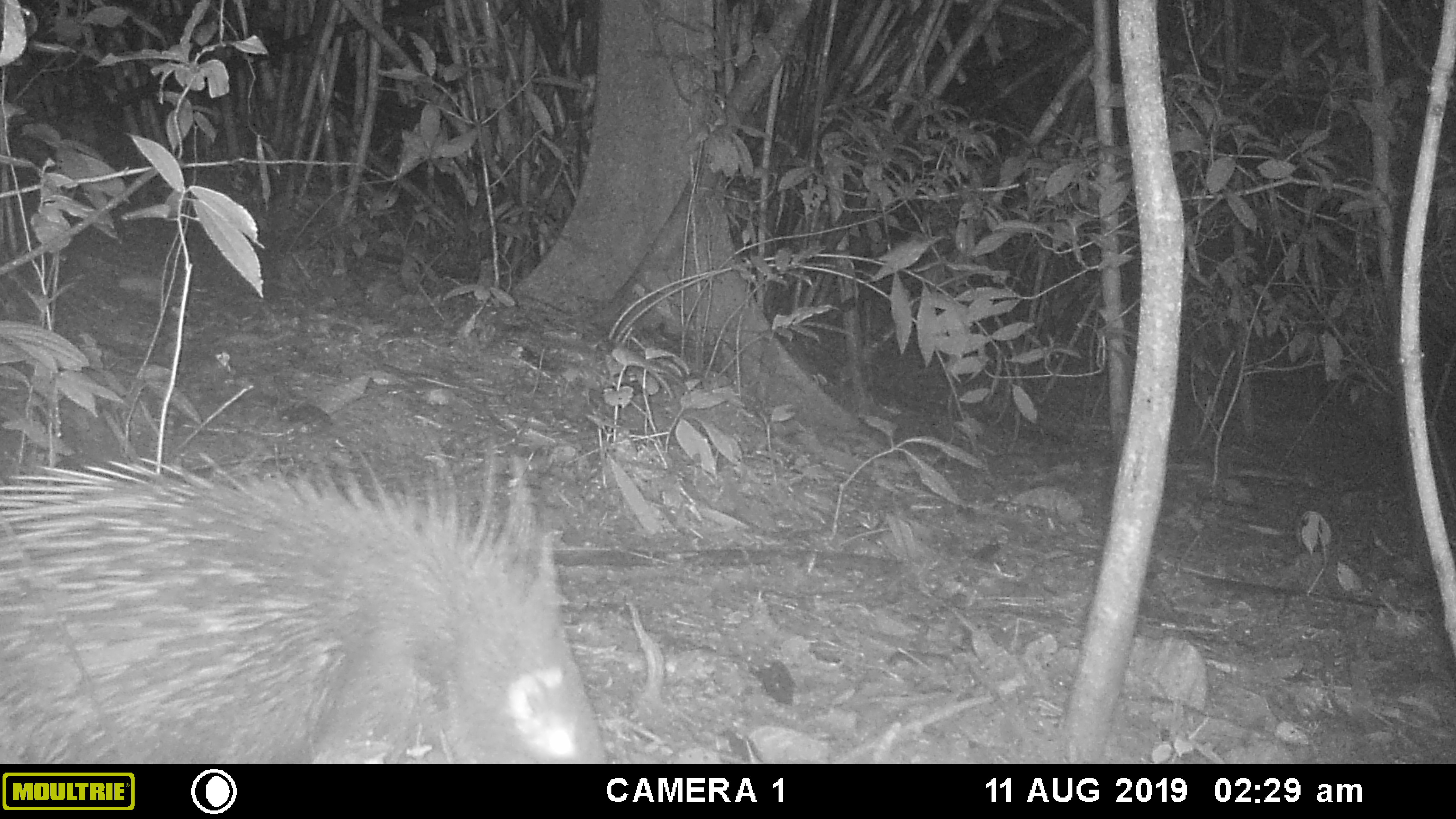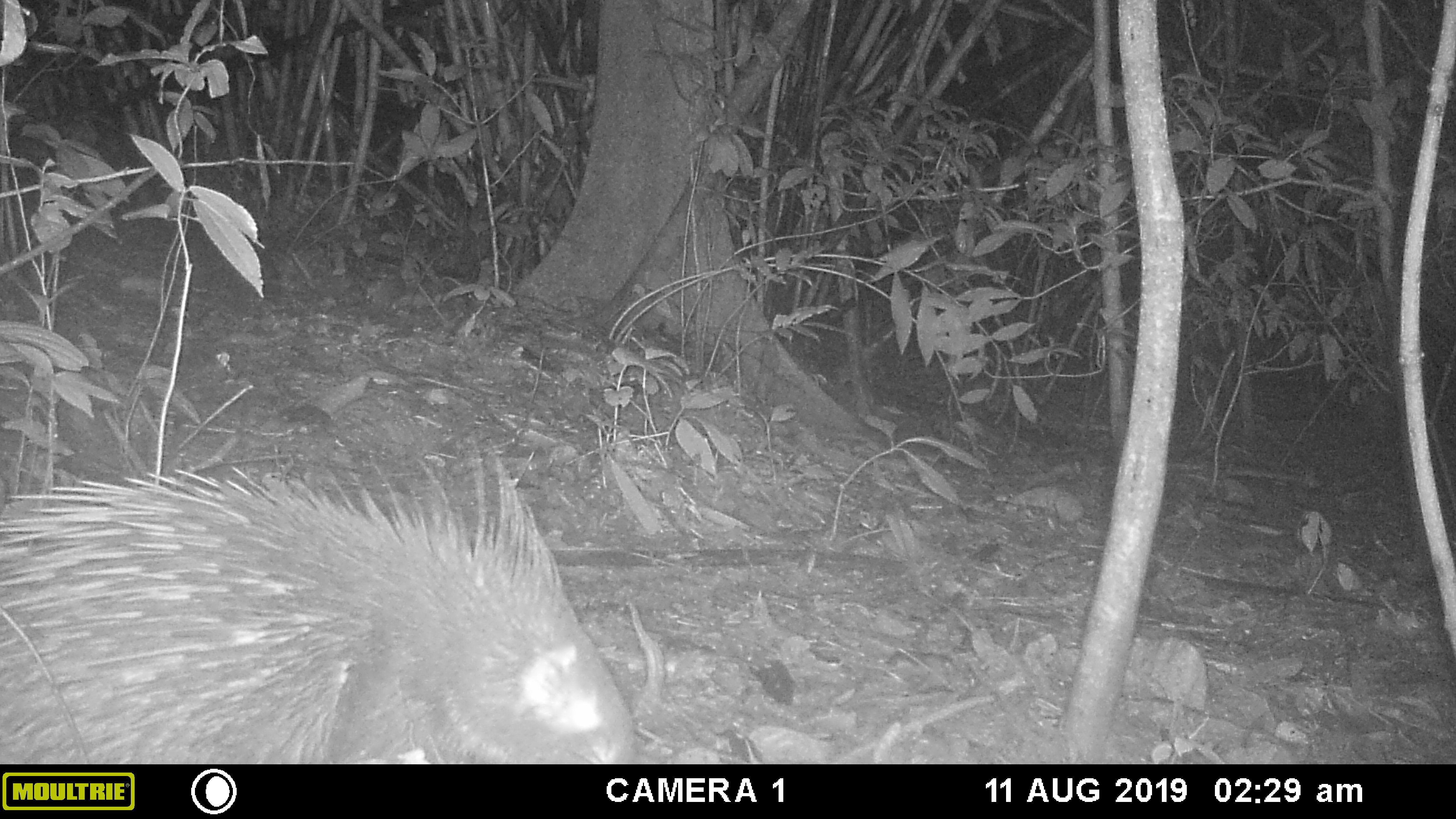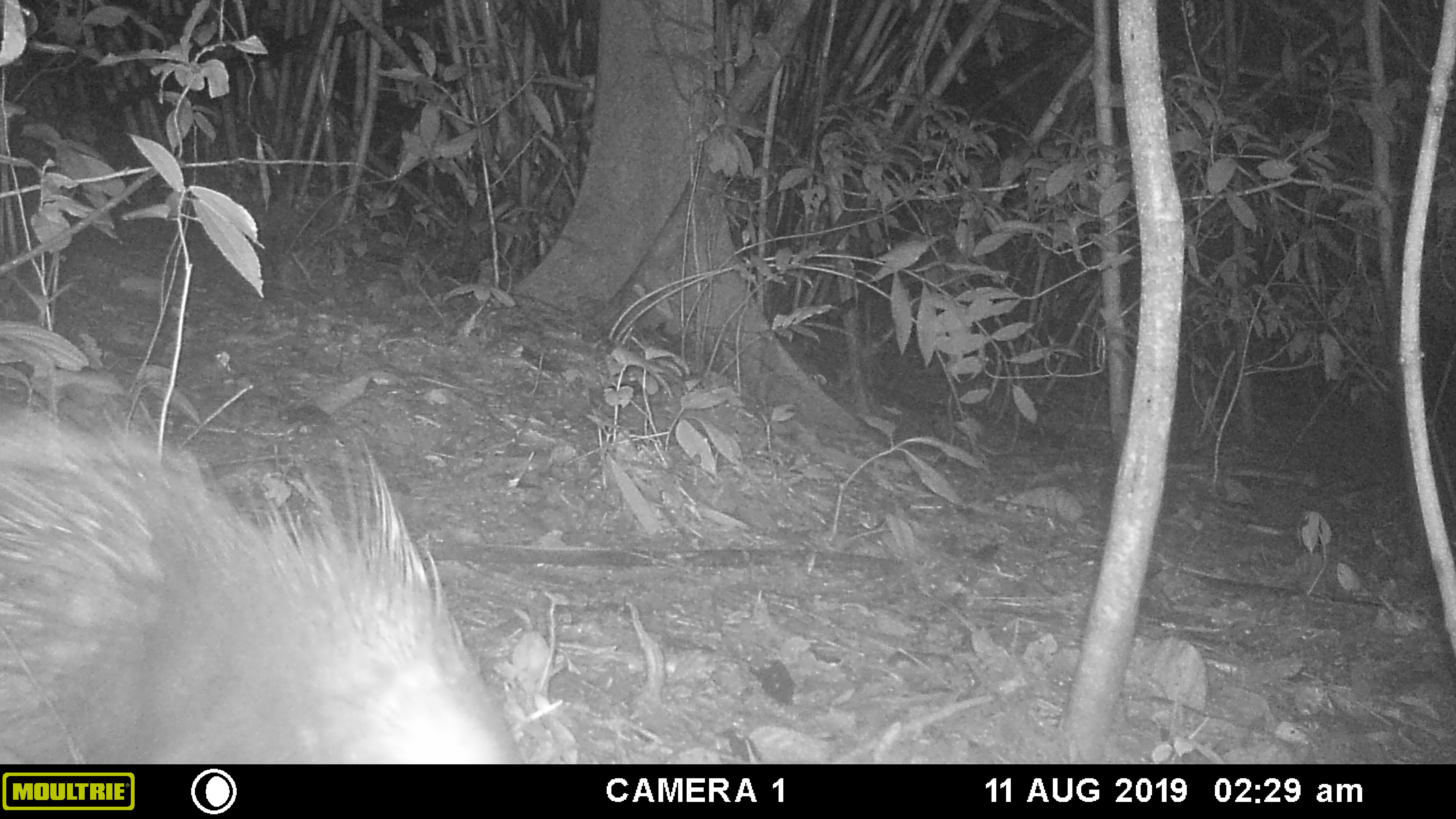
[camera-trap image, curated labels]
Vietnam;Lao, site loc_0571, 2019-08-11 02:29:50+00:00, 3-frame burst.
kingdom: Animalia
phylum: Chordata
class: Aves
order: Galliformes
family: Phasianidae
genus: Polyplectron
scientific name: Polyplectron bicalcaratum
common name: gray peacock-pheasant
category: grey peacock pheasant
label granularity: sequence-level